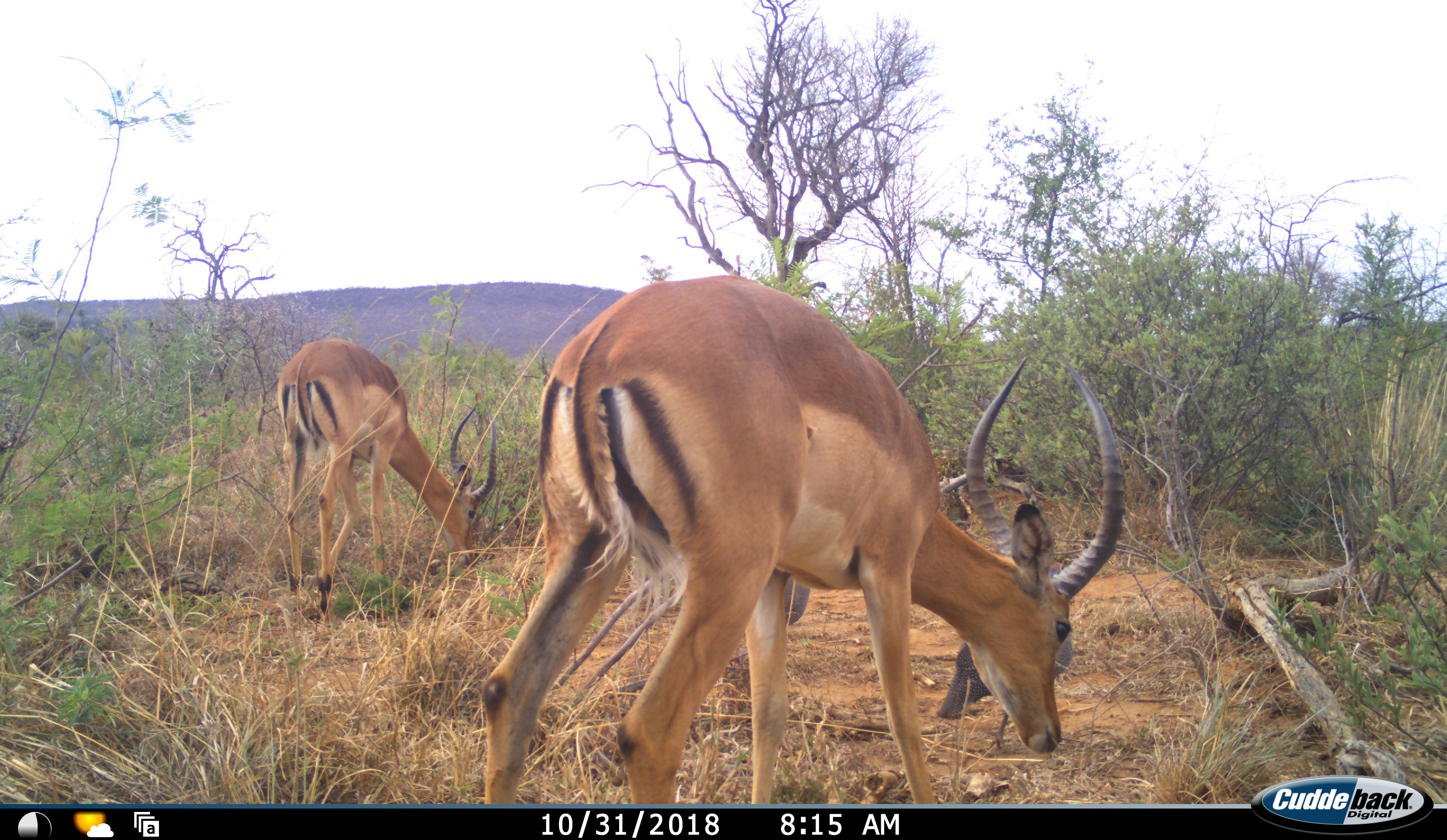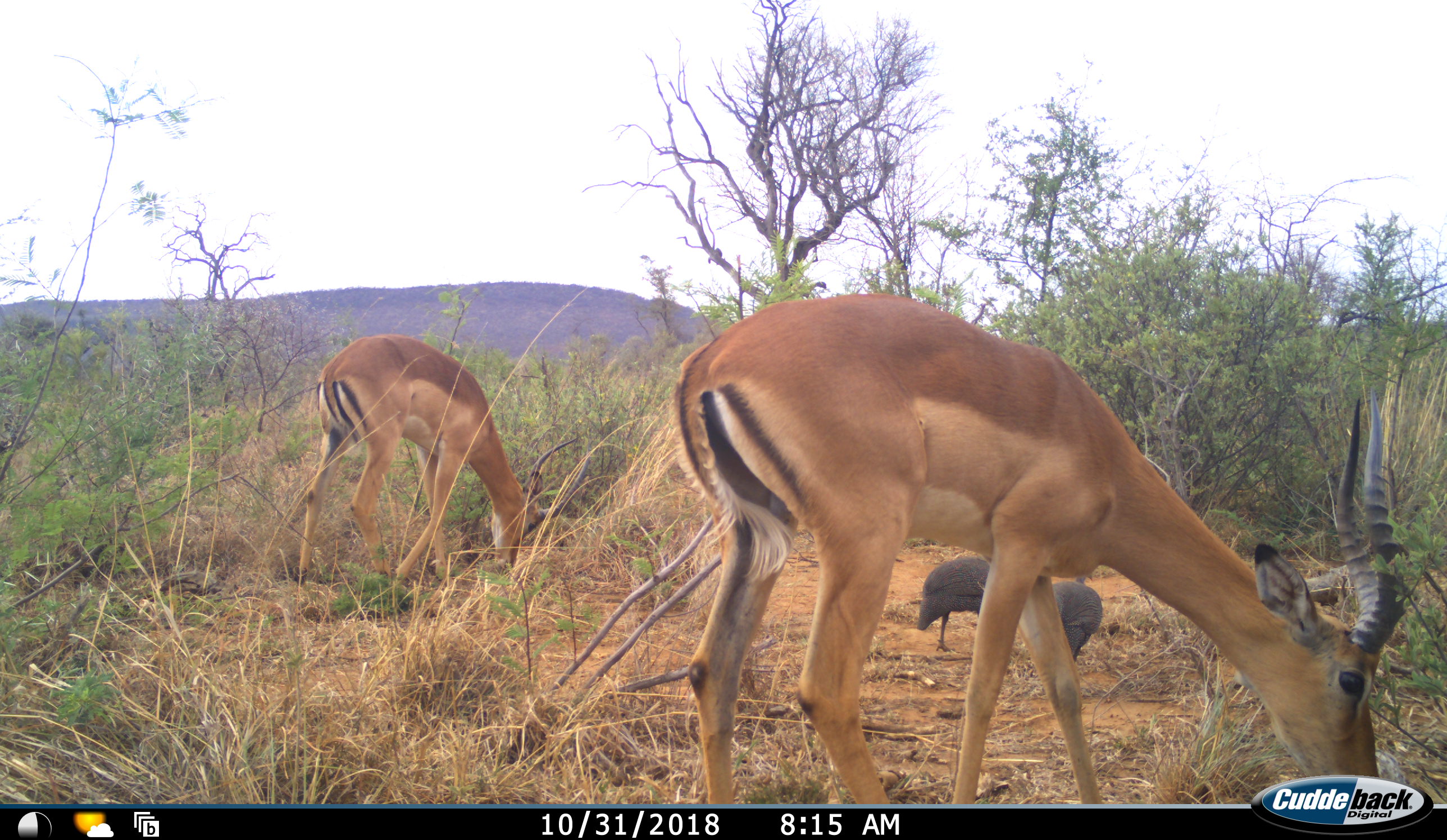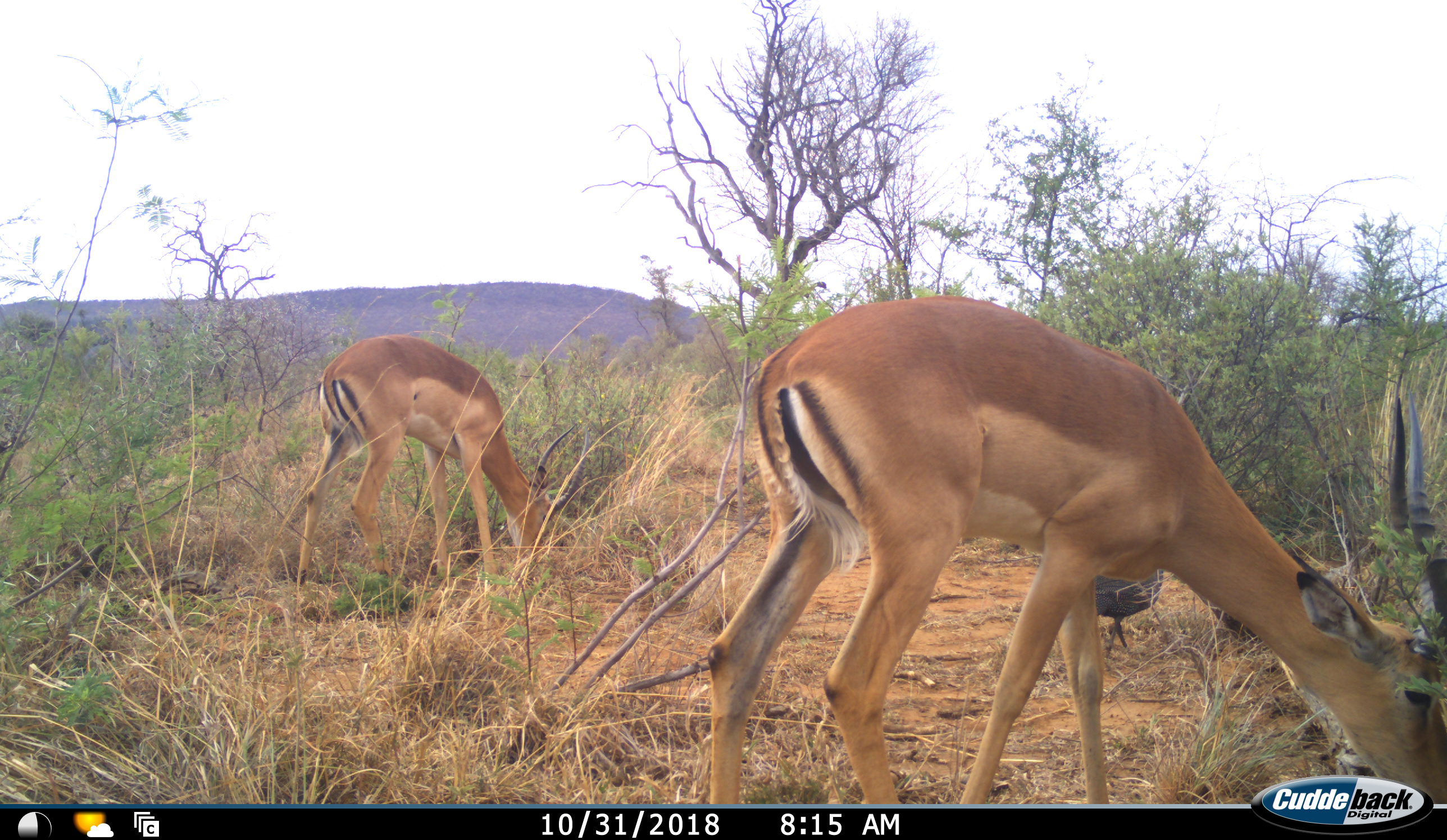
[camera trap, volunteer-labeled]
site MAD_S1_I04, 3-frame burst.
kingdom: Animalia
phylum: Chordata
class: Aves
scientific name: Aves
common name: bird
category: birdother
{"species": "birdother (bird) (Aves)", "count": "2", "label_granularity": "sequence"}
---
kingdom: Animalia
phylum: Chordata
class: Mammalia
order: Artiodactyla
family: Bovidae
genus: Aepyceros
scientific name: Aepyceros melampus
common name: impala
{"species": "impala (Aepyceros melampus)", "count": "2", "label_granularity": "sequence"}